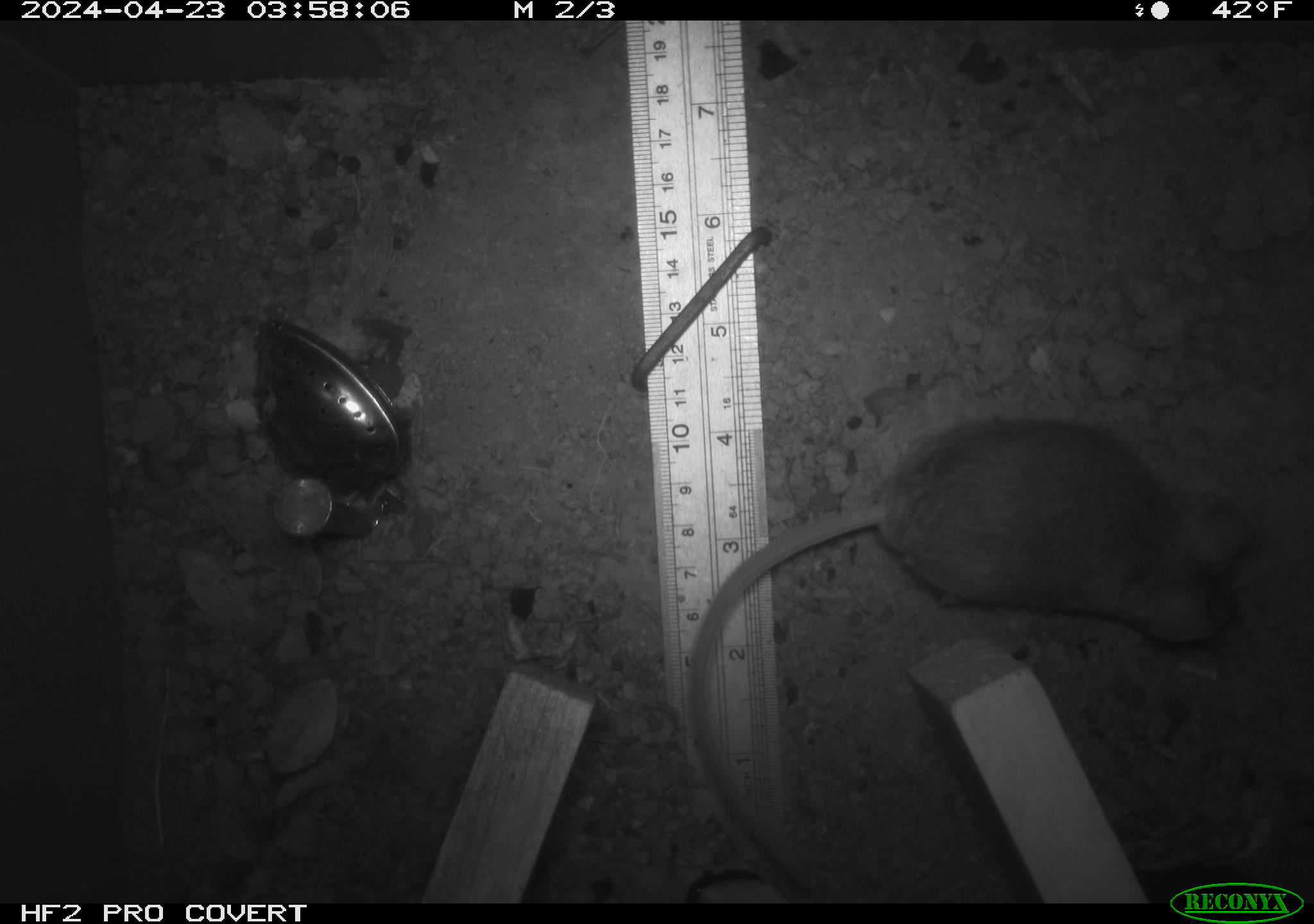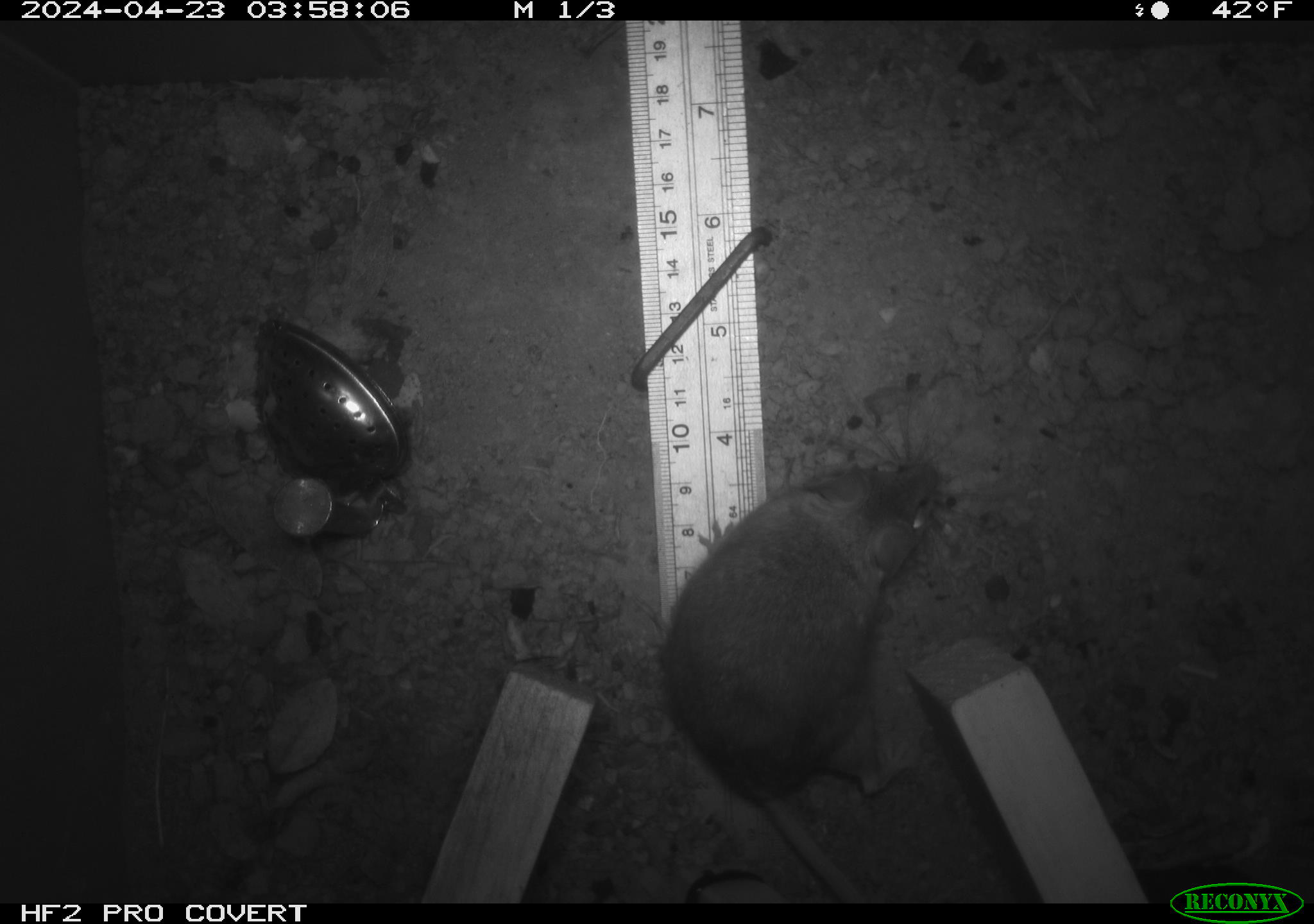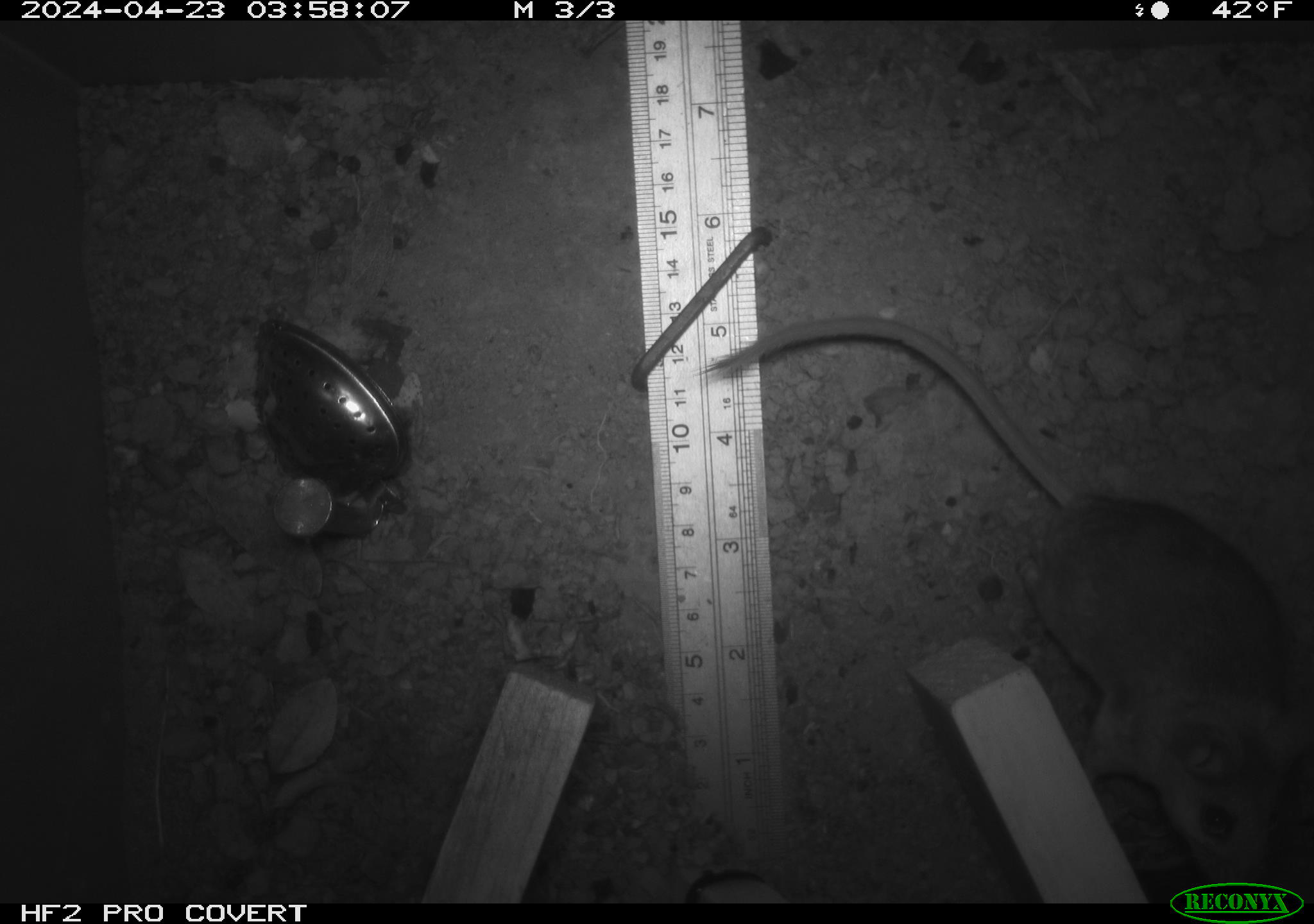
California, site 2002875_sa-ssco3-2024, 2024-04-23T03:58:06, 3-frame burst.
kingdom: Animalia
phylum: Chordata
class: Mammalia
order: Rodentia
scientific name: Rodentia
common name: mouse species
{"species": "mouse species (Rodentia)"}